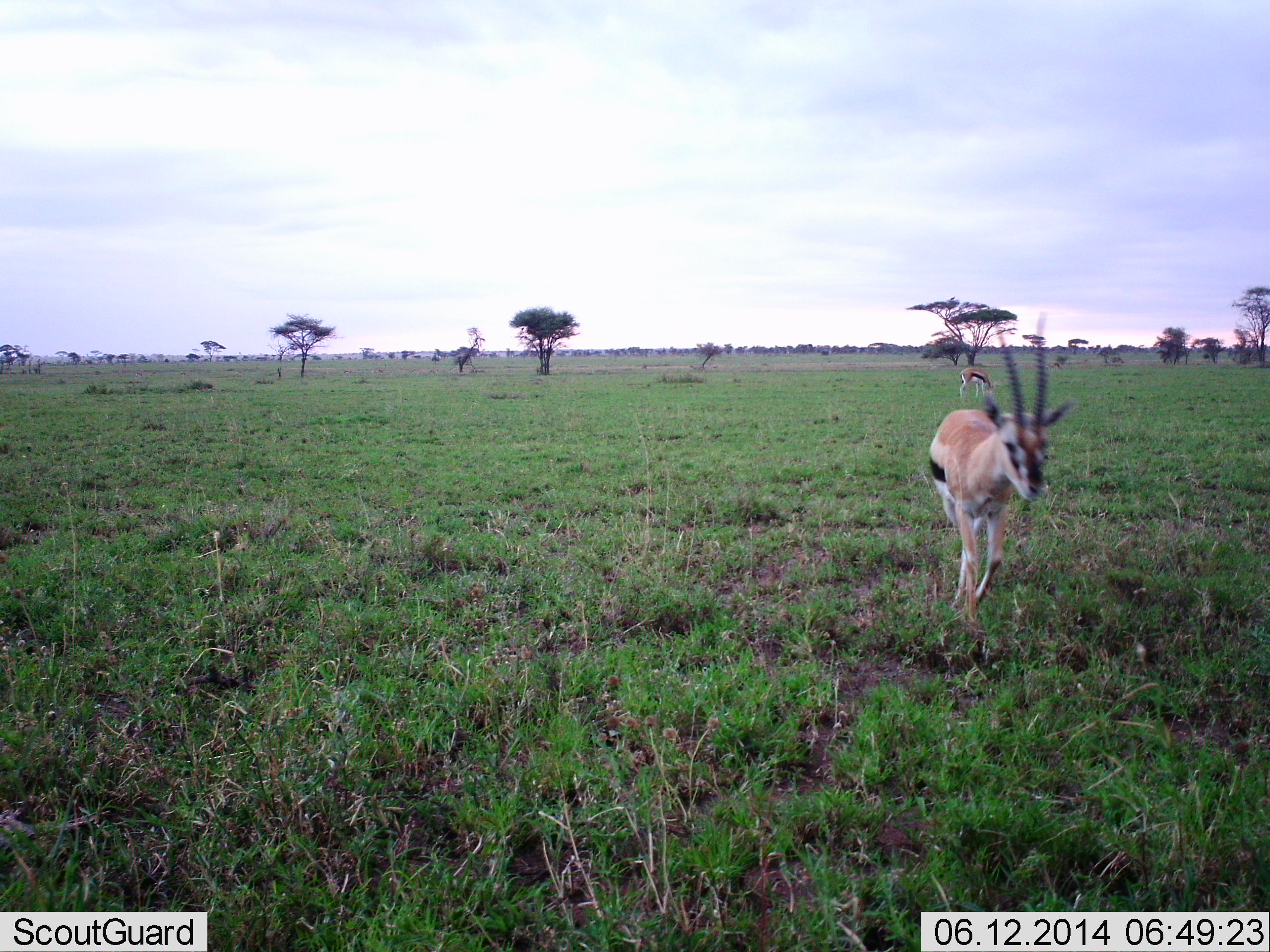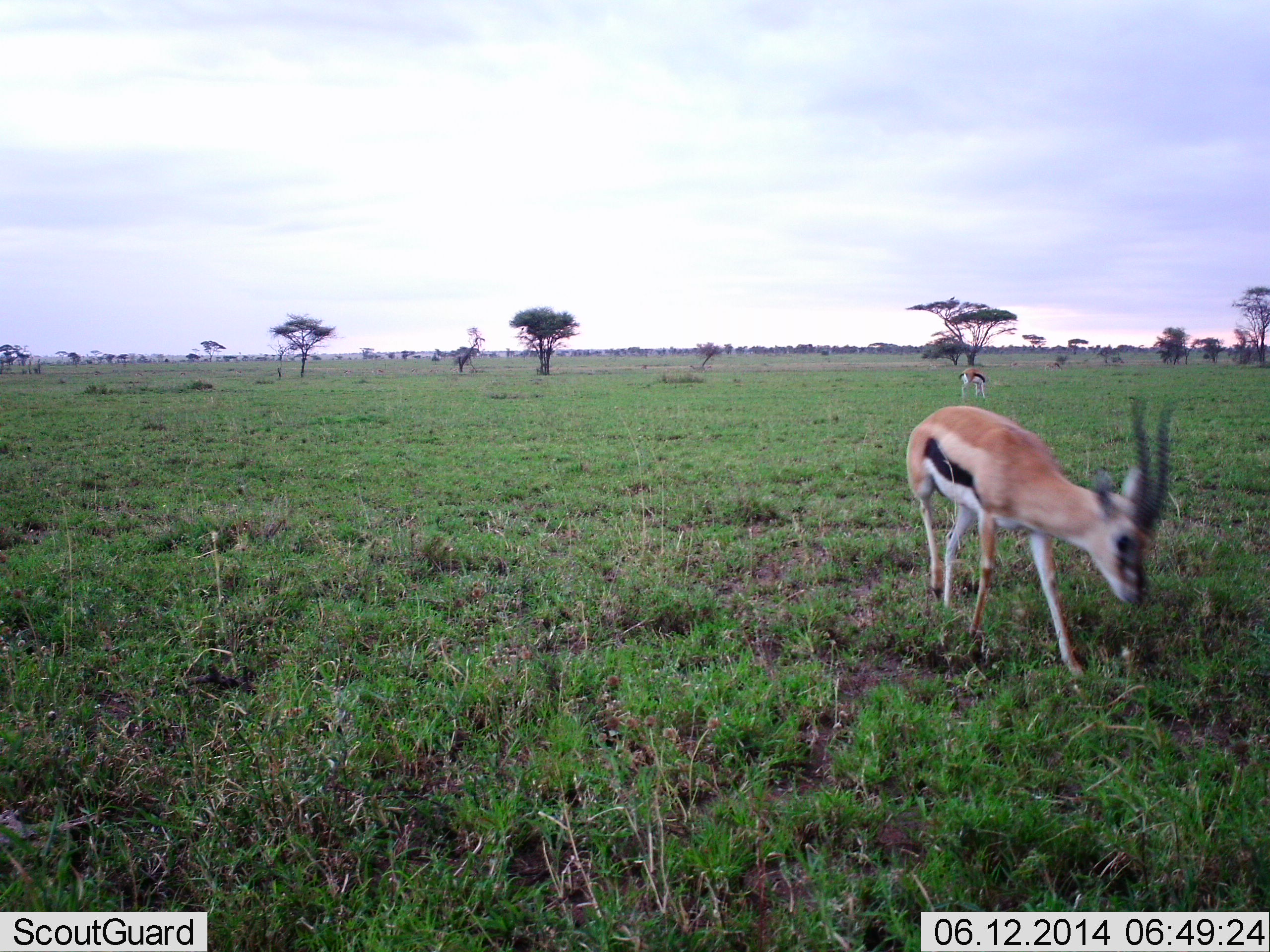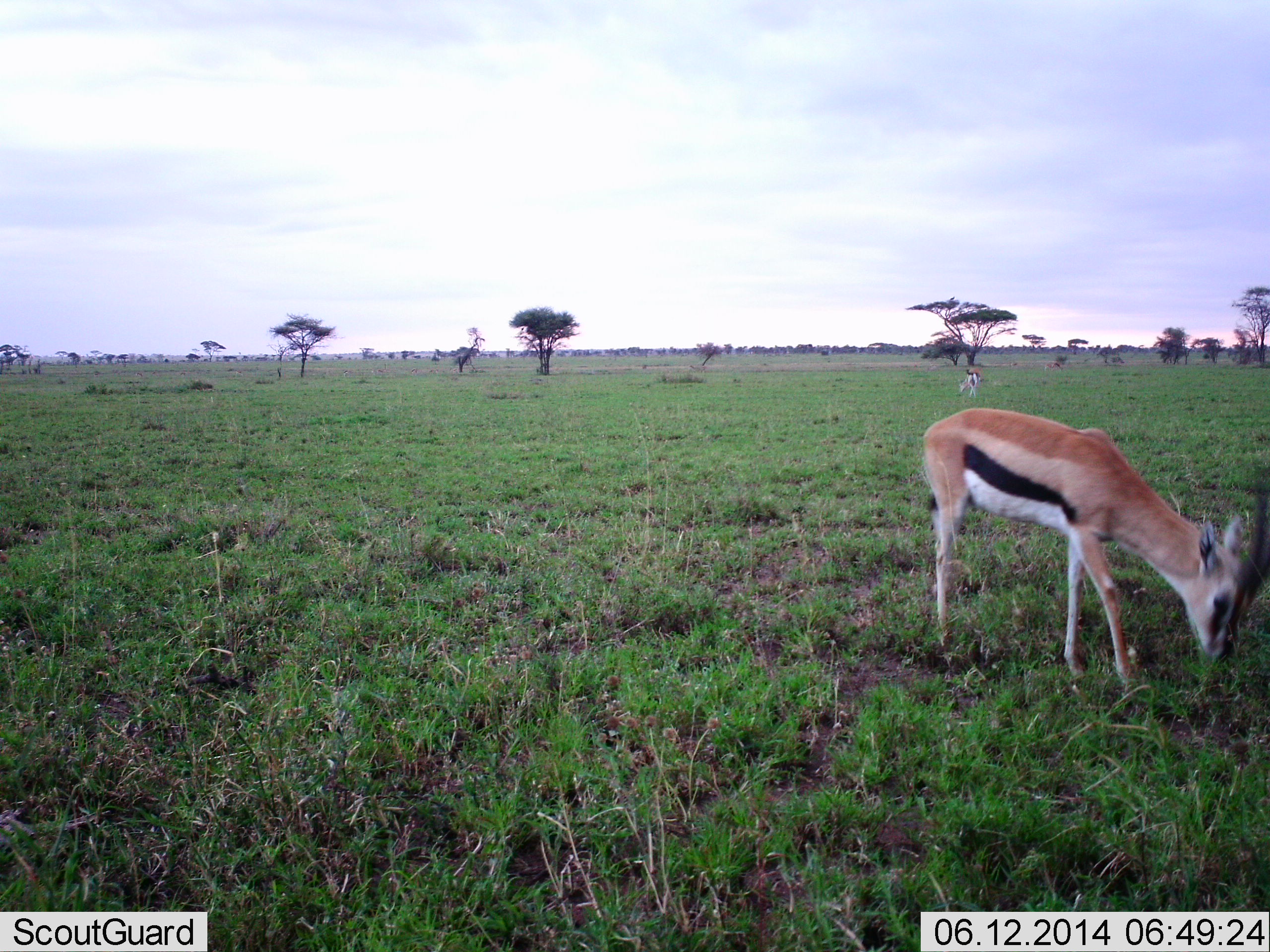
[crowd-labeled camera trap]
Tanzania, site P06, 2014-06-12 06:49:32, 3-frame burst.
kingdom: Animalia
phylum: Chordata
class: Mammalia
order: Artiodactyla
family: Bovidae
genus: Eudorcas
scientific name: Eudorcas thomsonii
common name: thomson's gazelle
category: gazellethomsons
Gazellethomsons (thomson's gazelle) (Eudorcas thomsonii), count 2. Behavior (volunteer vote fractions): standing 20%, resting 0%, moving 40%, interacting 0%. Young present (vote fraction): 0%. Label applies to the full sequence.